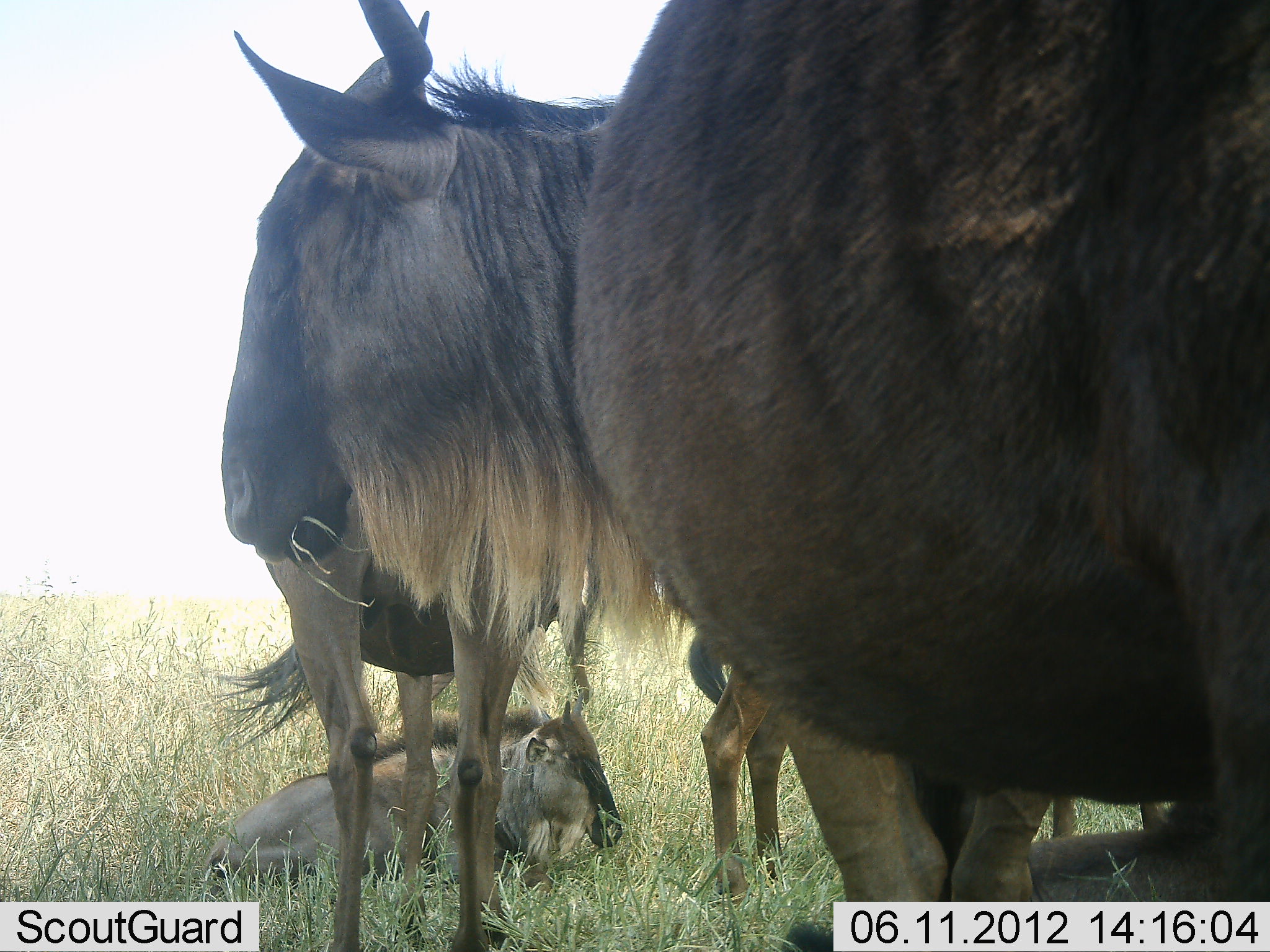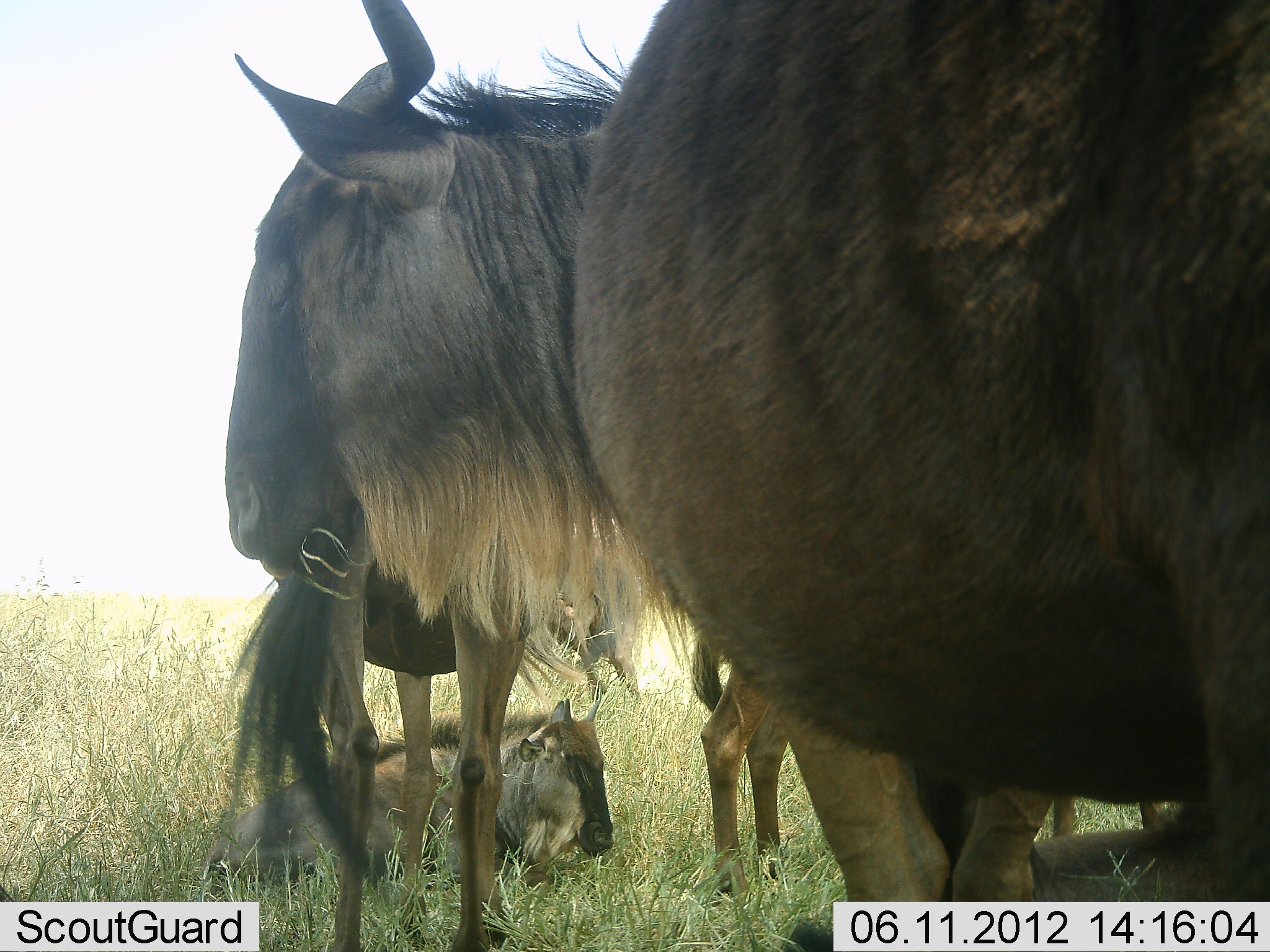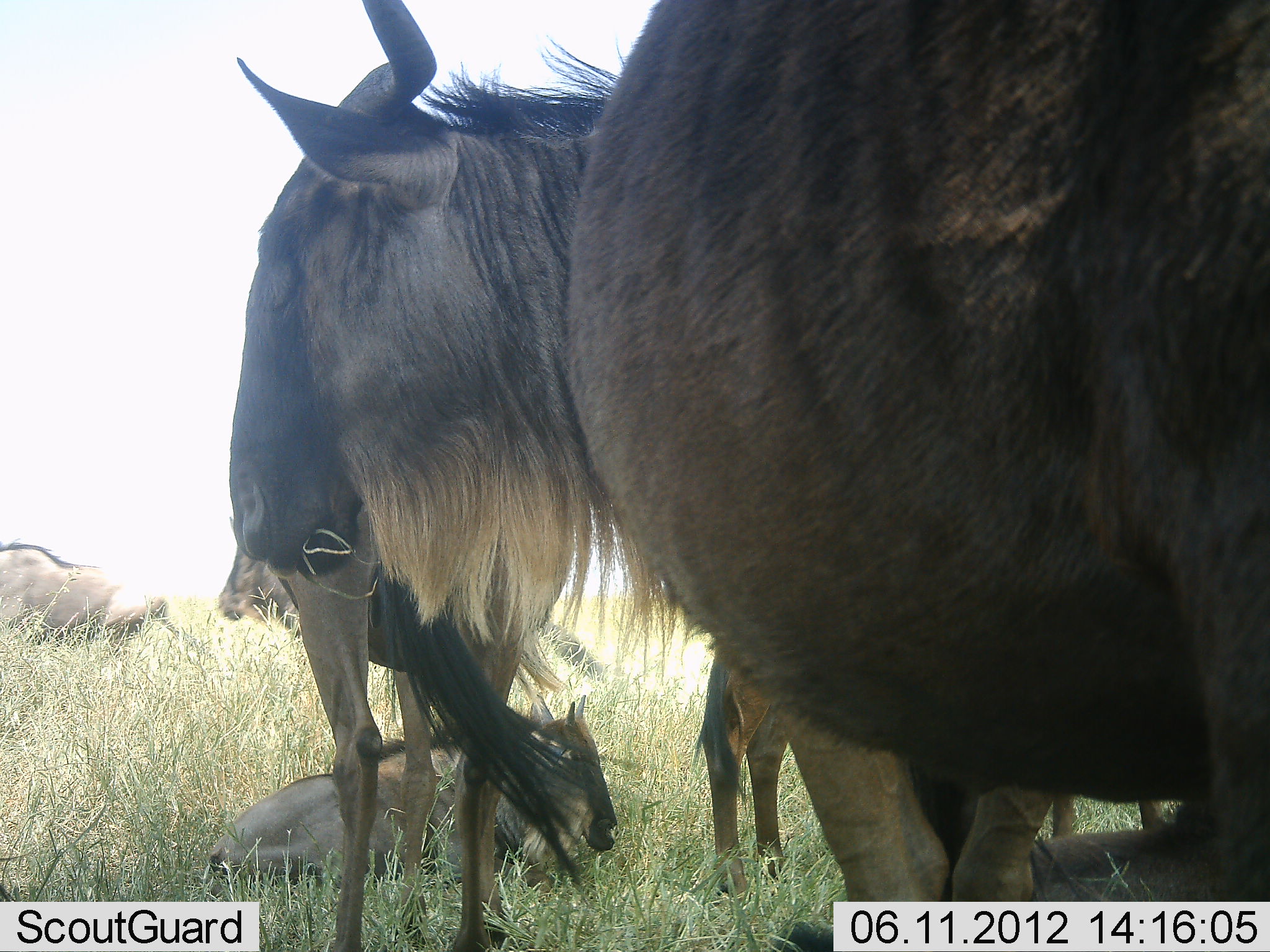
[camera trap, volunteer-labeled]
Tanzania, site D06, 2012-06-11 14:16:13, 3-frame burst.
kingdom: Animalia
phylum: Chordata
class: Mammalia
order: Artiodactyla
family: Bovidae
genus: Connochaetes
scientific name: Connochaetes taurinus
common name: blue wildebeest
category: wildebeest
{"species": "wildebeest (blue wildebeest) (Connochaetes taurinus)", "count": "5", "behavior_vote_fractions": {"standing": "91%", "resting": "82%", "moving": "45%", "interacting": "0%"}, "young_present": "55%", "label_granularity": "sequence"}